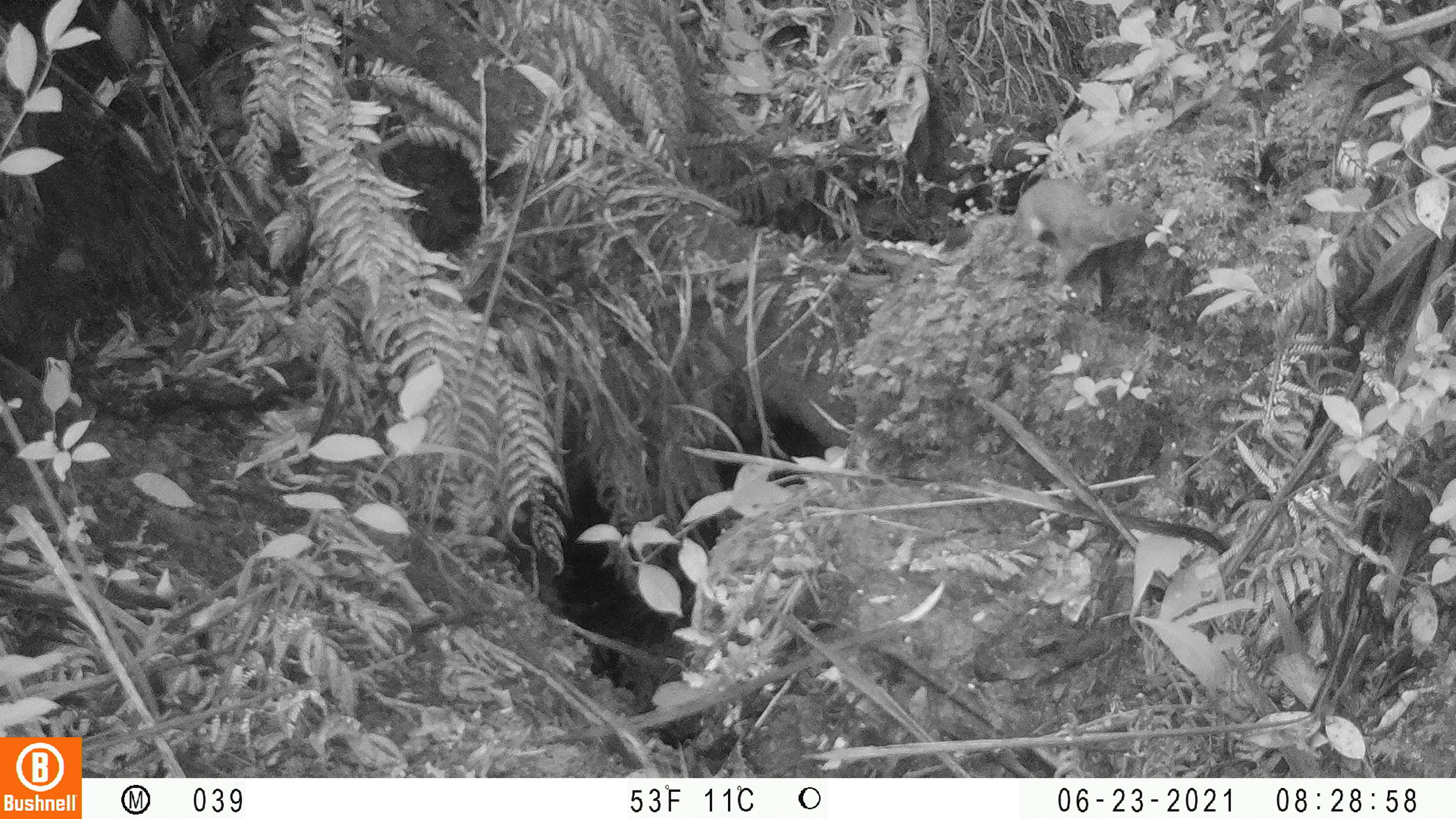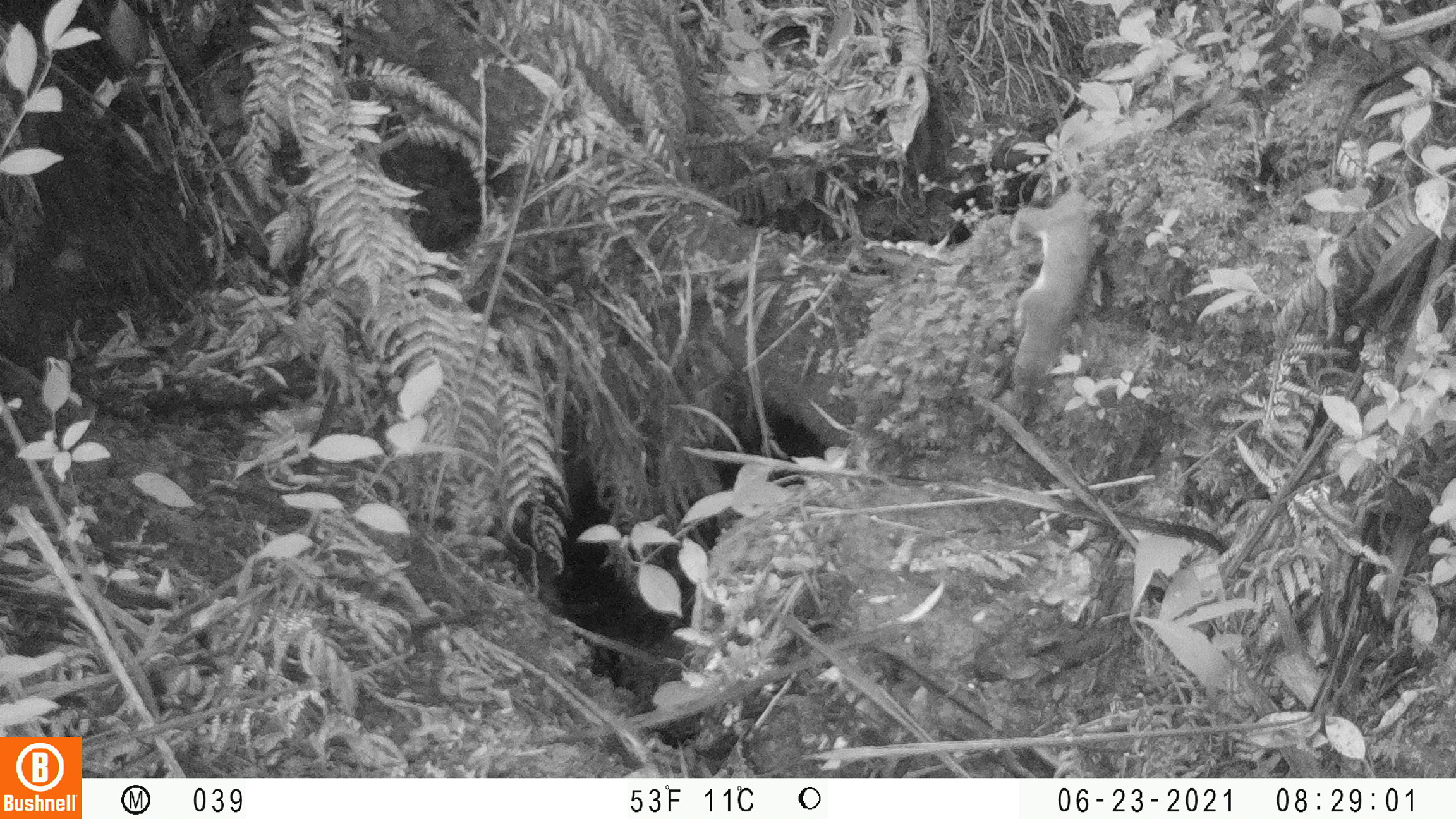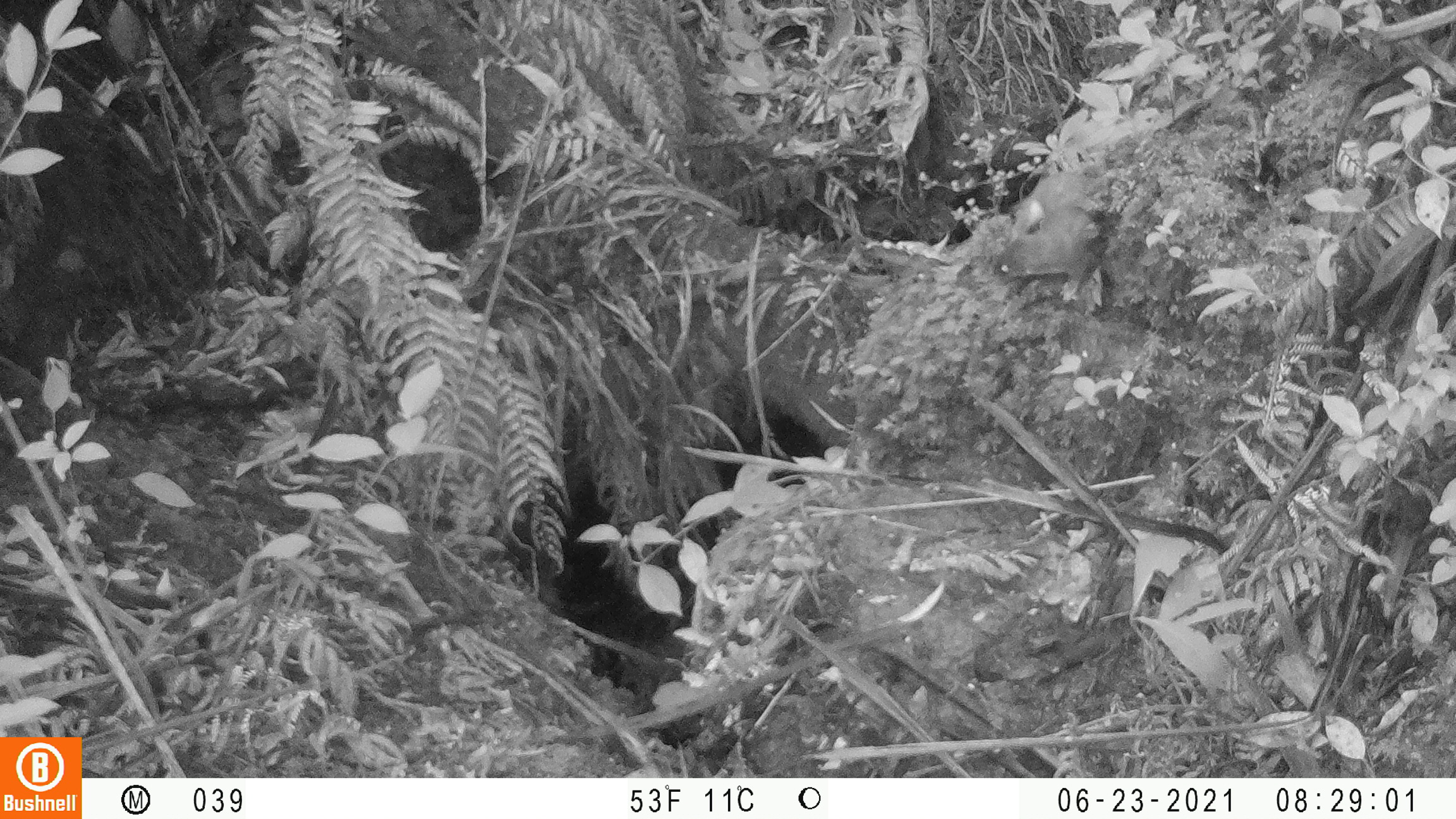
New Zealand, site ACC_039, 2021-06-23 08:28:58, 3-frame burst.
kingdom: Animalia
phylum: Chordata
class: Mammalia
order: Carnivora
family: Mustelidae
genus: Mustela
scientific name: Mustela erminea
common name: stoat